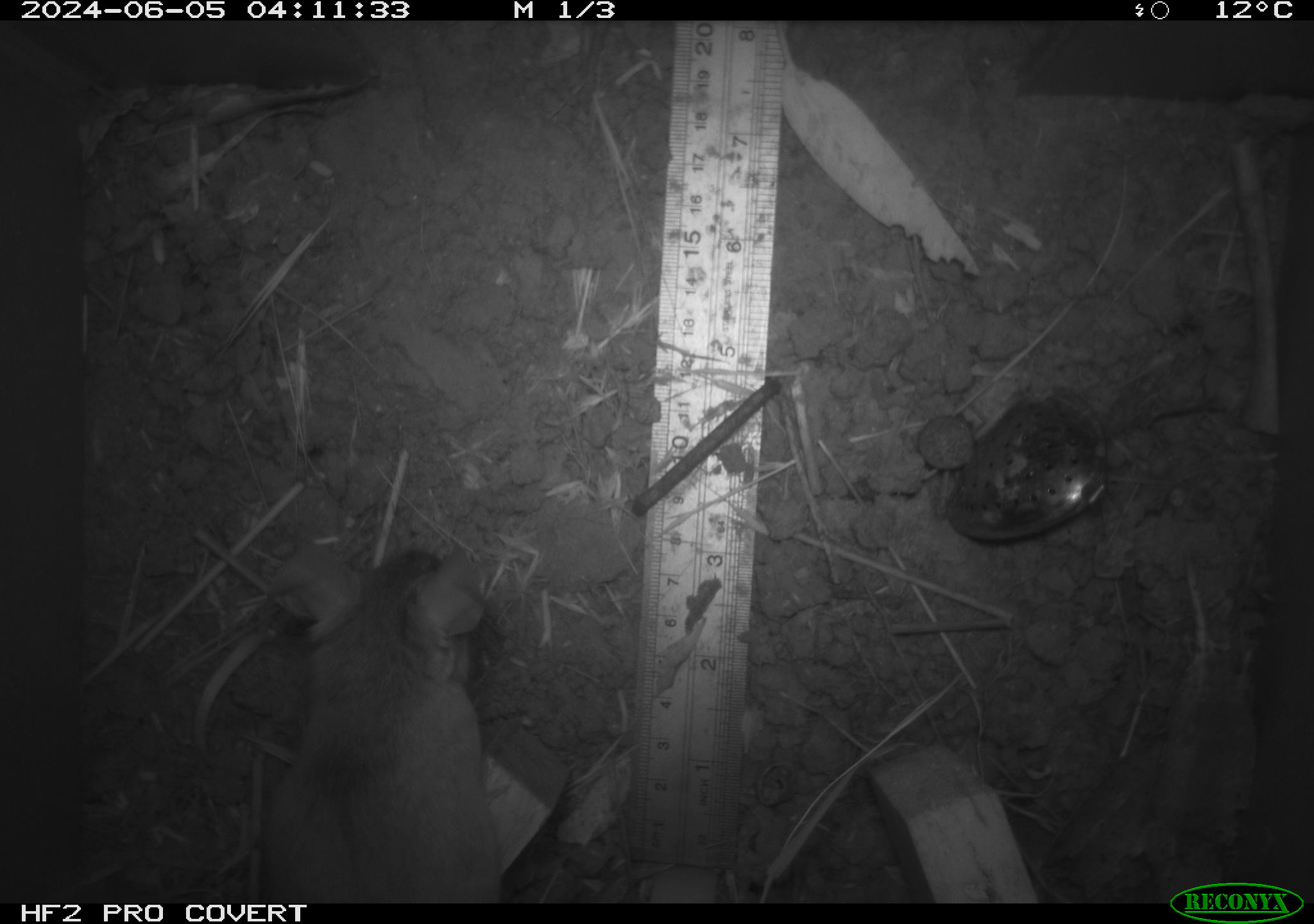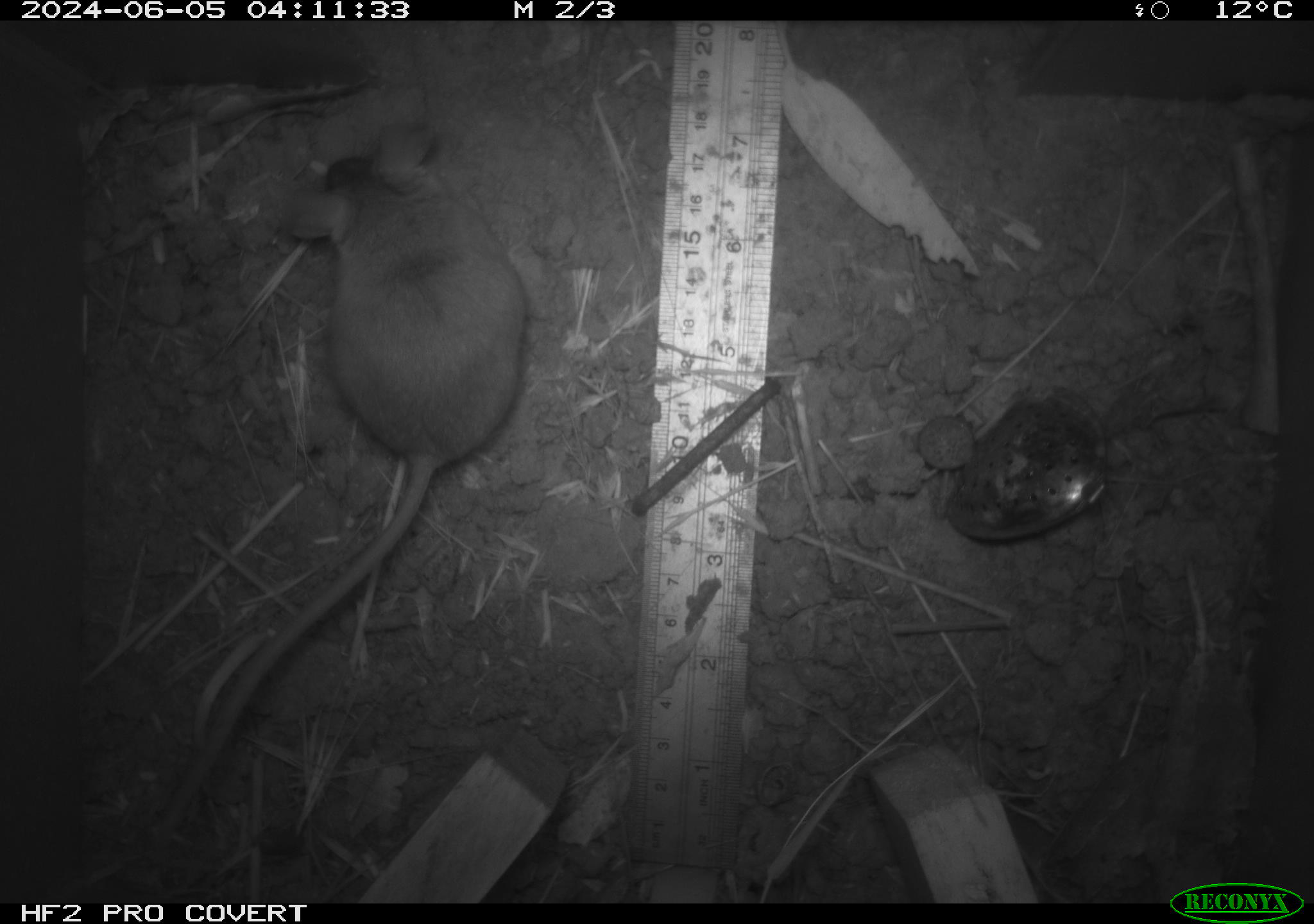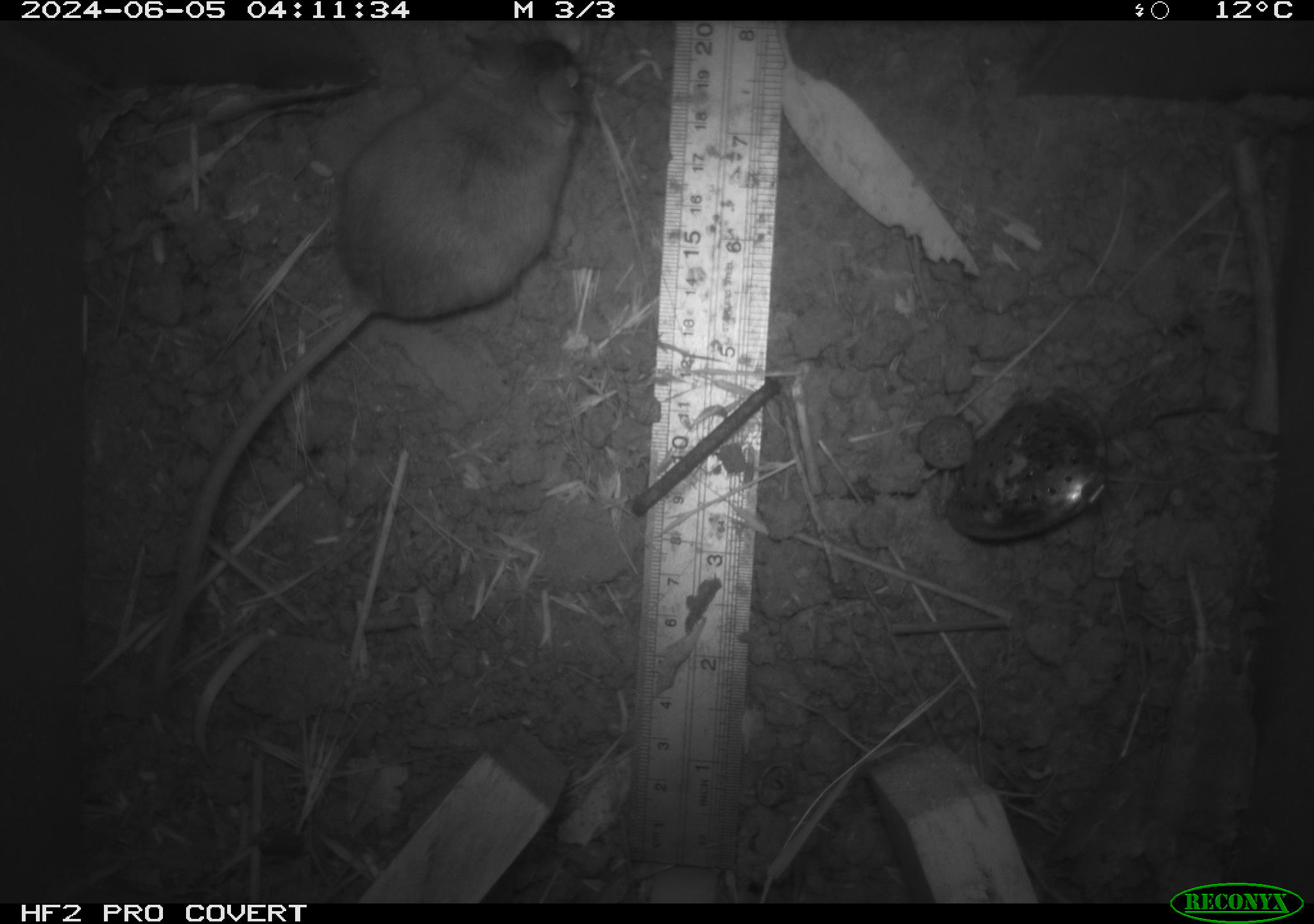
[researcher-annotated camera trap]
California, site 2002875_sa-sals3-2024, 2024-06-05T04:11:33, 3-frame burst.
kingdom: Animalia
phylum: Chordata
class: Mammalia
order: Rodentia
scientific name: Rodentia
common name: mouse species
Mouse species (Rodentia).